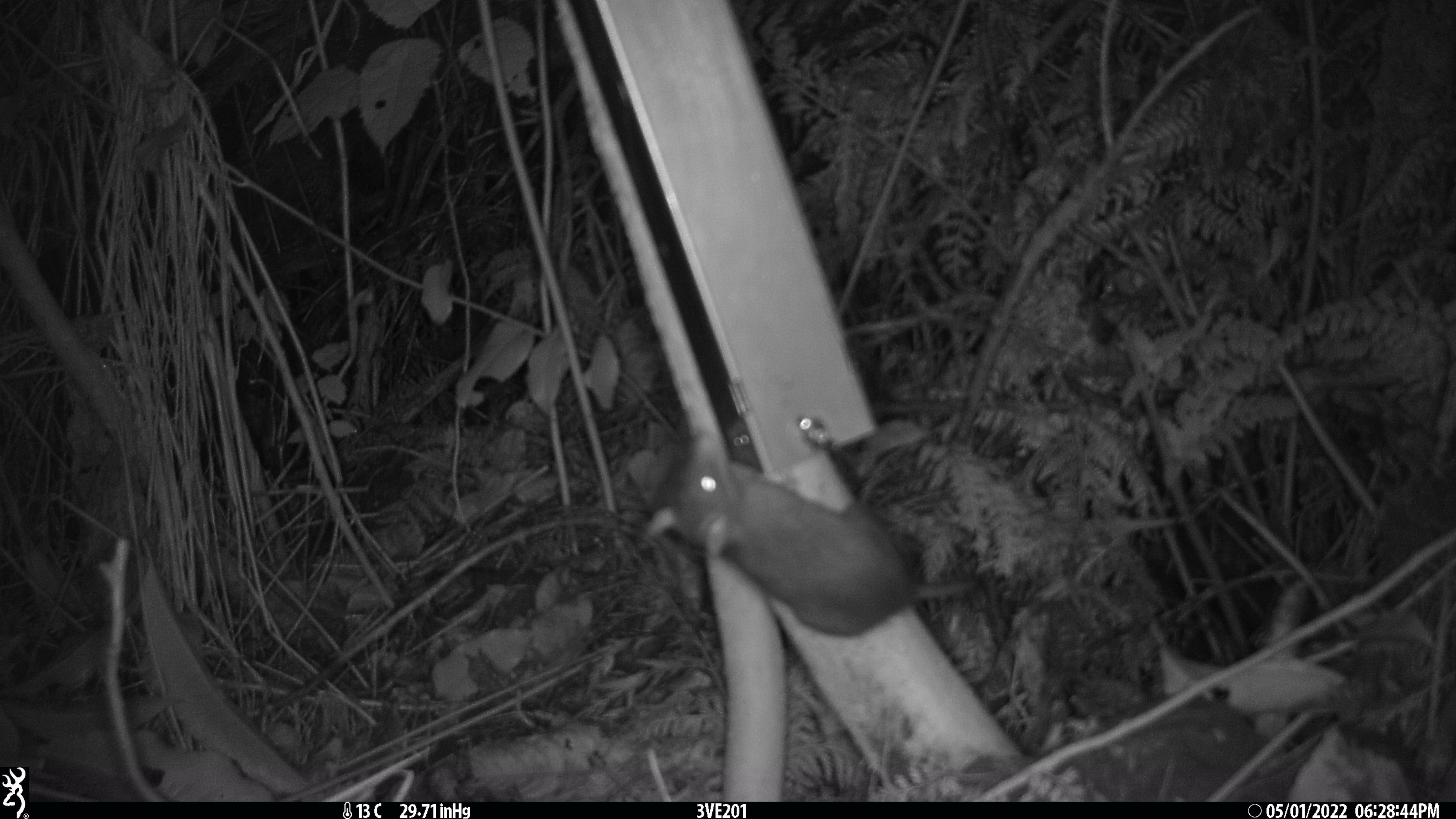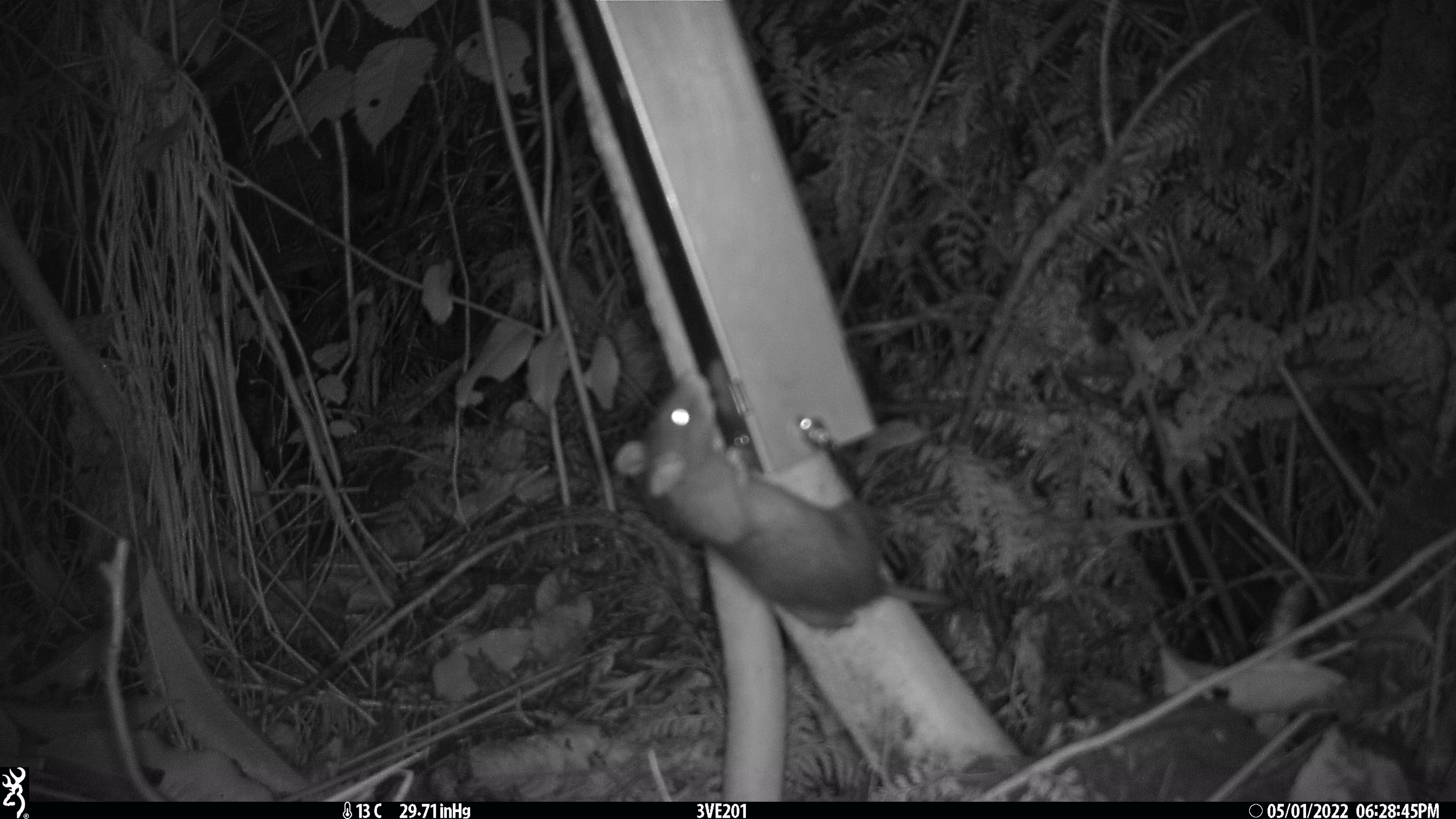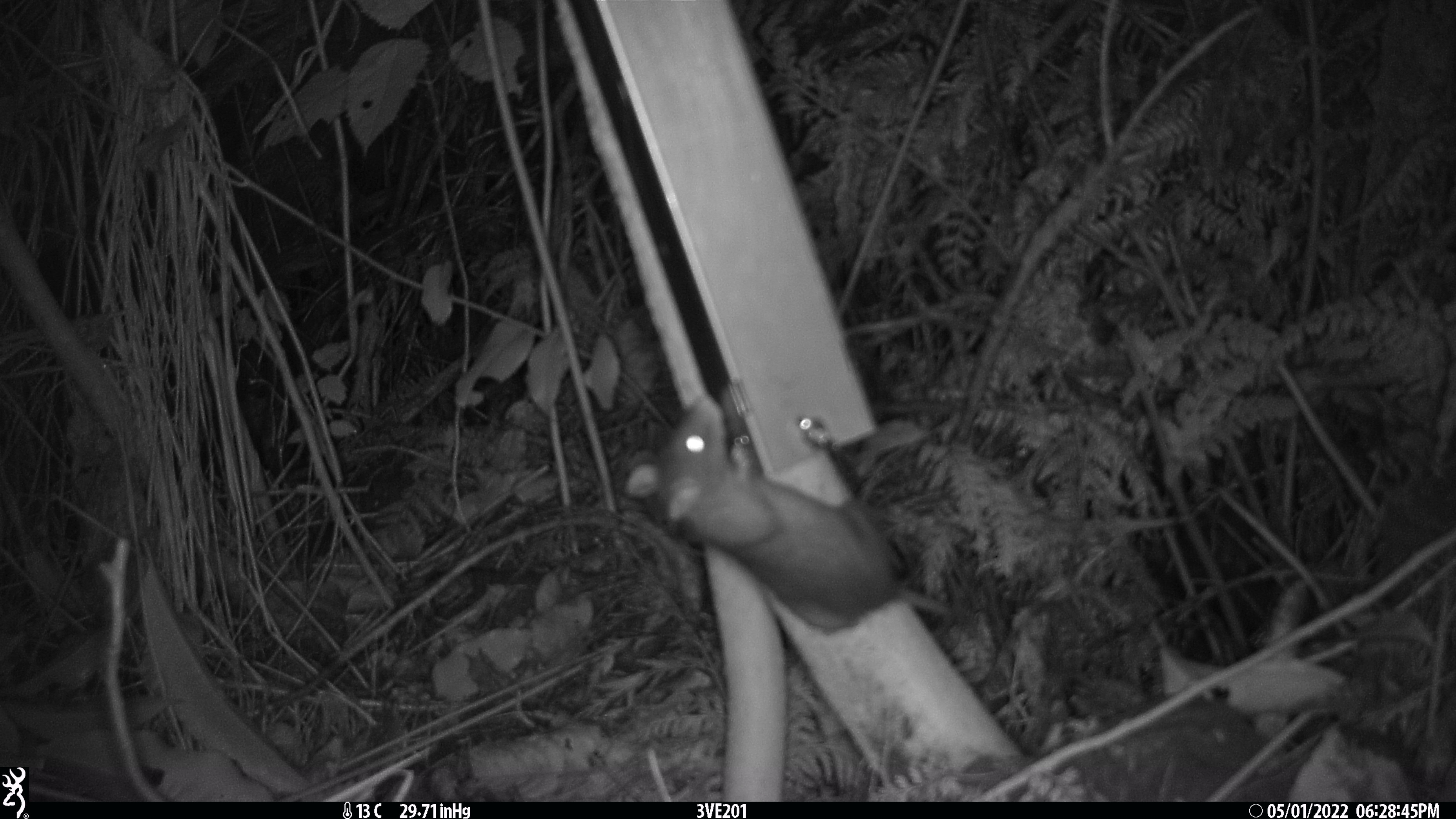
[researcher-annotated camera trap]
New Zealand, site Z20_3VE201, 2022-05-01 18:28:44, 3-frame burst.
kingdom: Animalia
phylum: Chordata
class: Mammalia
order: Rodentia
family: Muridae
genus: Rattus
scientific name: Rattus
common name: rat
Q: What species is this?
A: Rat (Rattus).